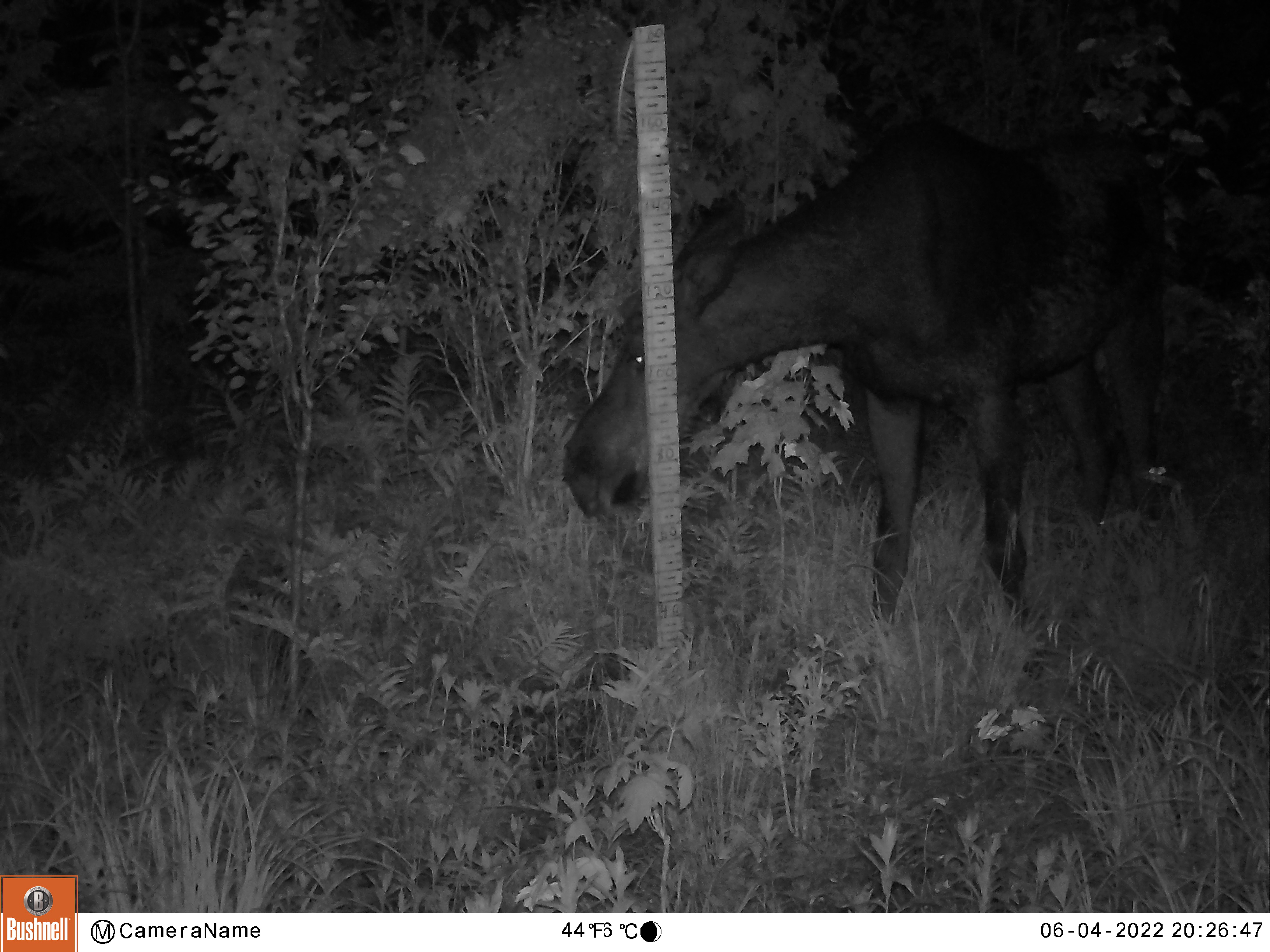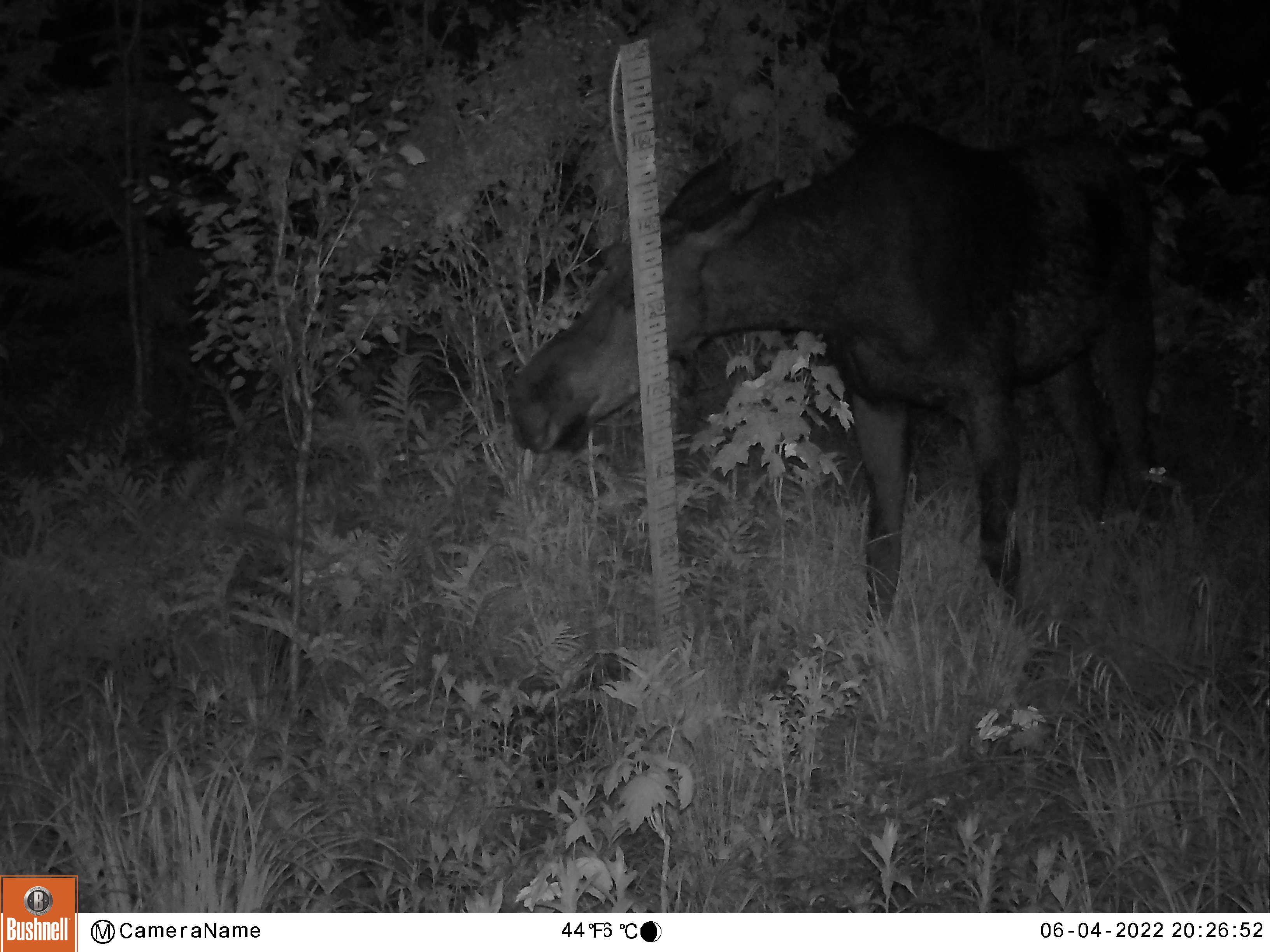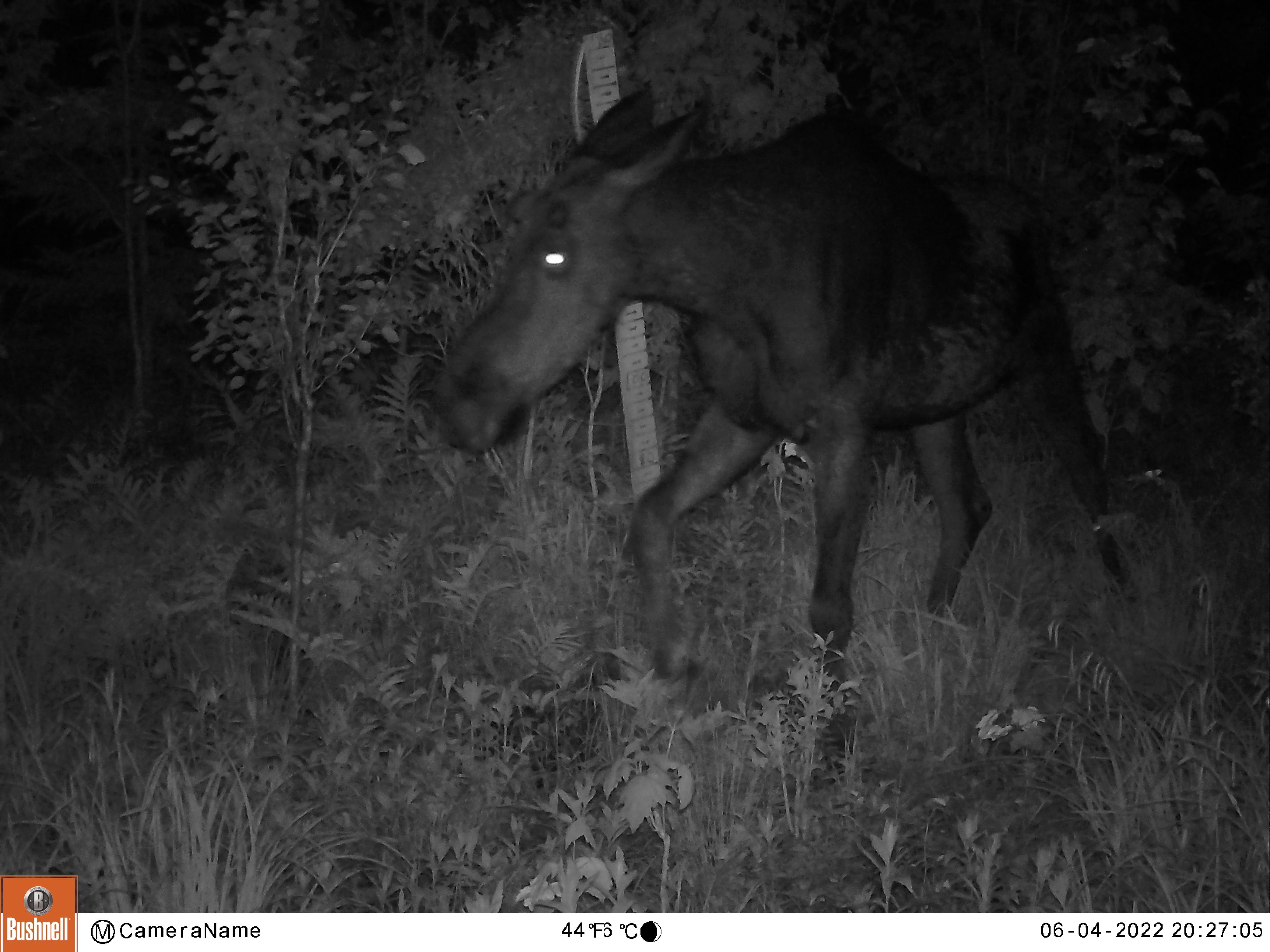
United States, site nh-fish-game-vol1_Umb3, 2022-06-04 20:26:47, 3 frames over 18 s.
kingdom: Animalia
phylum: Chordata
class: Mammalia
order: Artiodactyla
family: Cervidae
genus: Alces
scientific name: Alces alces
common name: moose